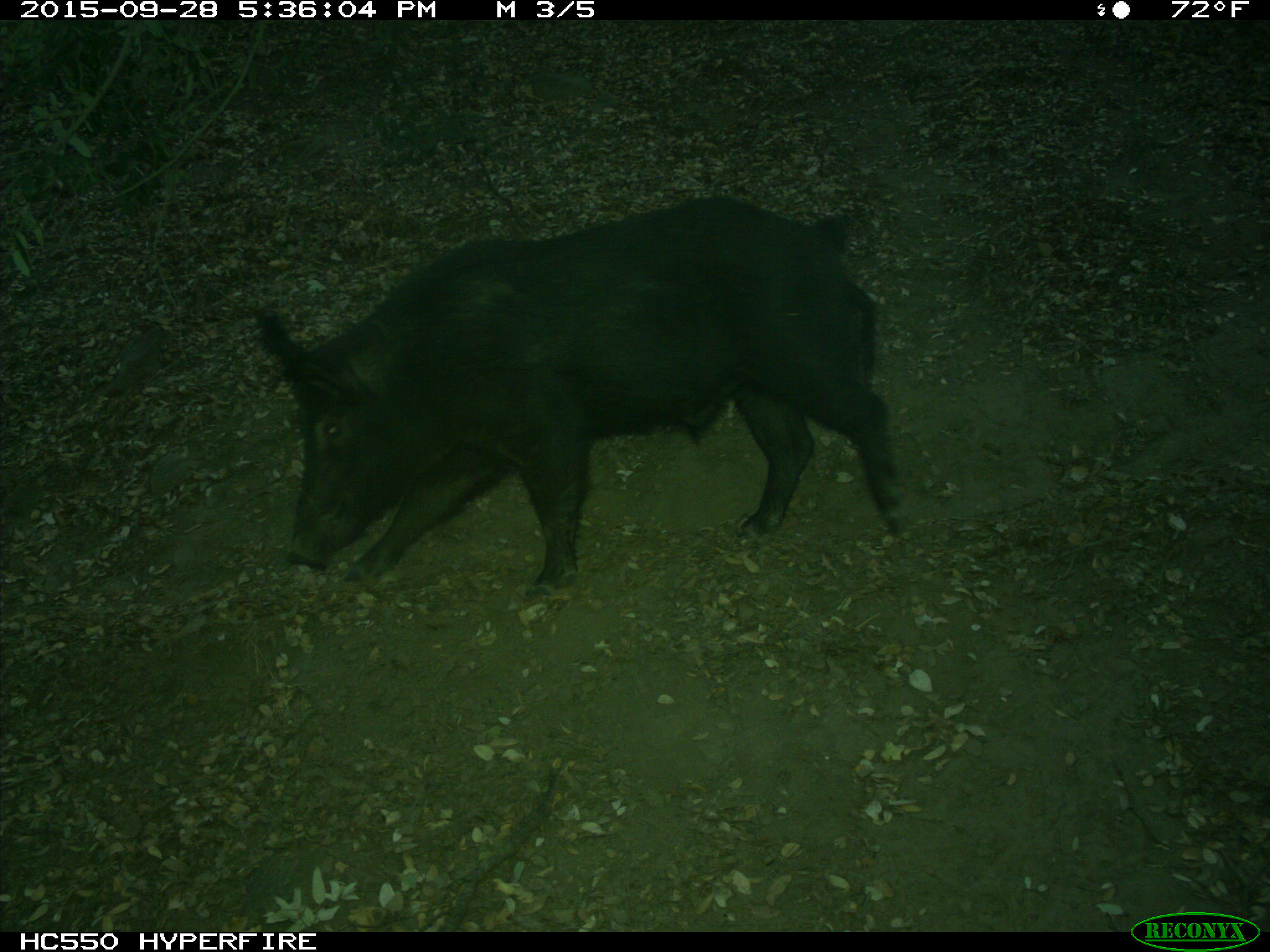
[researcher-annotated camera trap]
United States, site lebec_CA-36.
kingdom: Animalia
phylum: Chordata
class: Mammalia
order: Artiodactyla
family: Suidae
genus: Sus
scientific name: Sus scrofa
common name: wild boar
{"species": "Sus scrofa (wild boar)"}